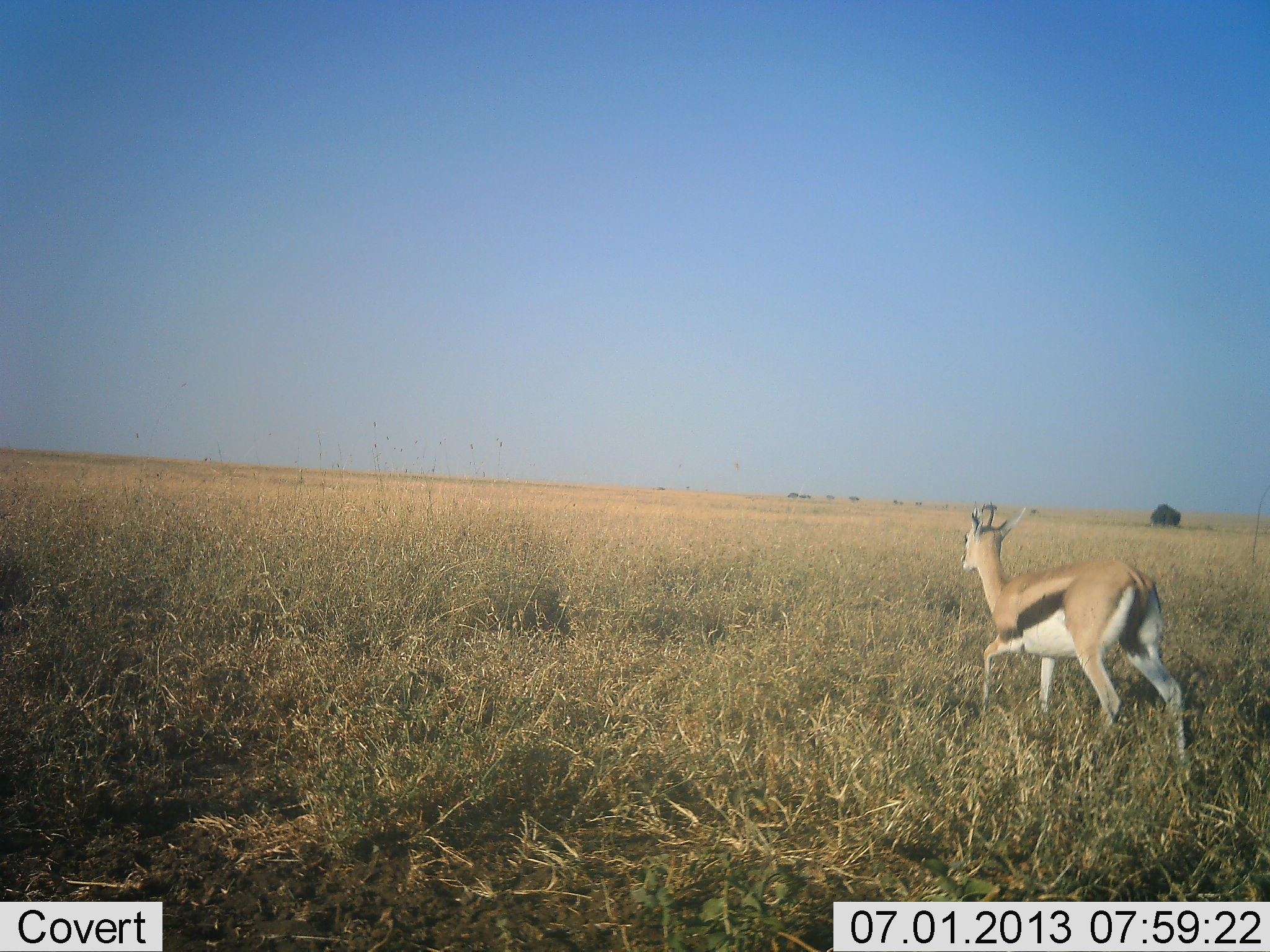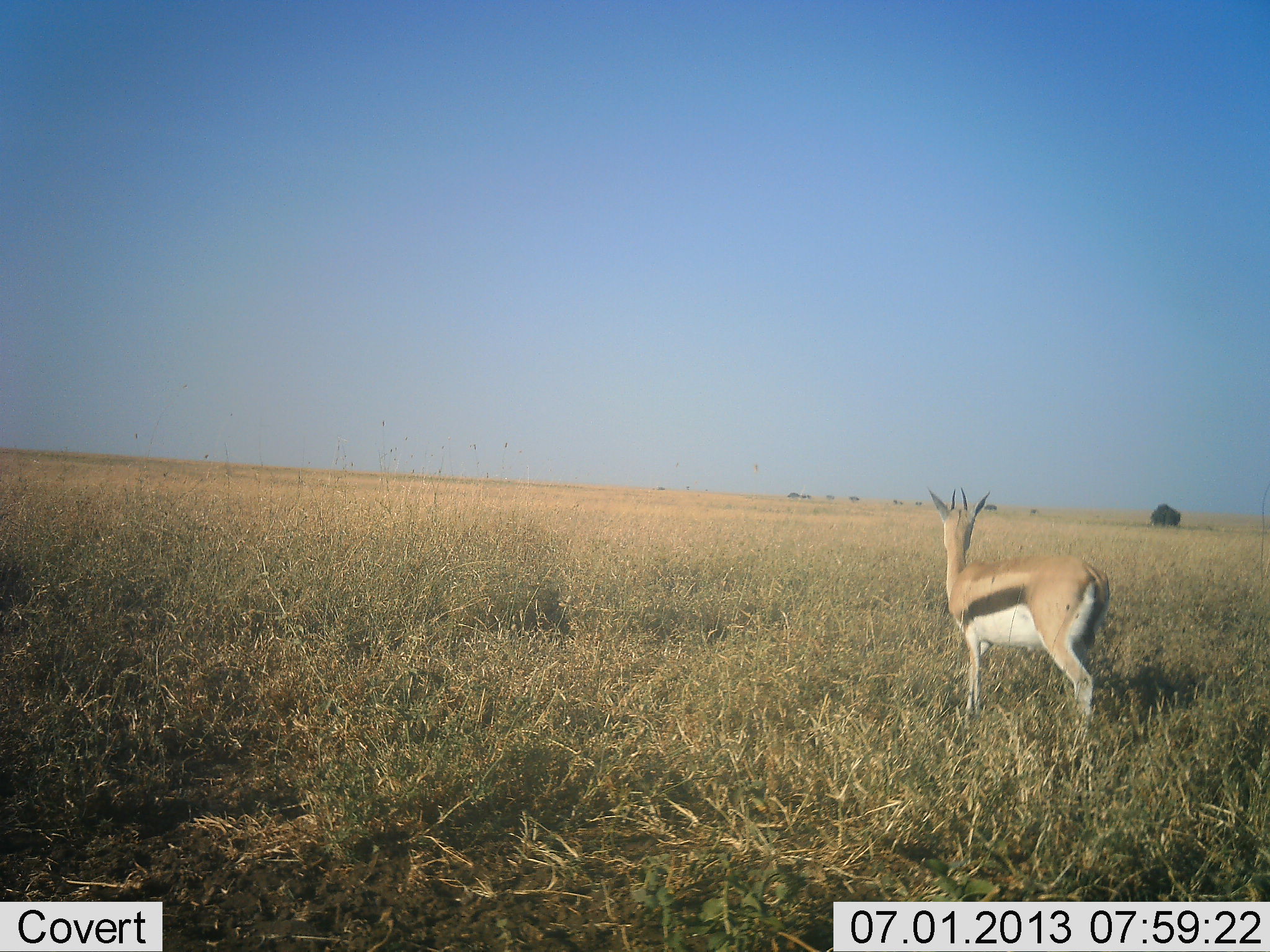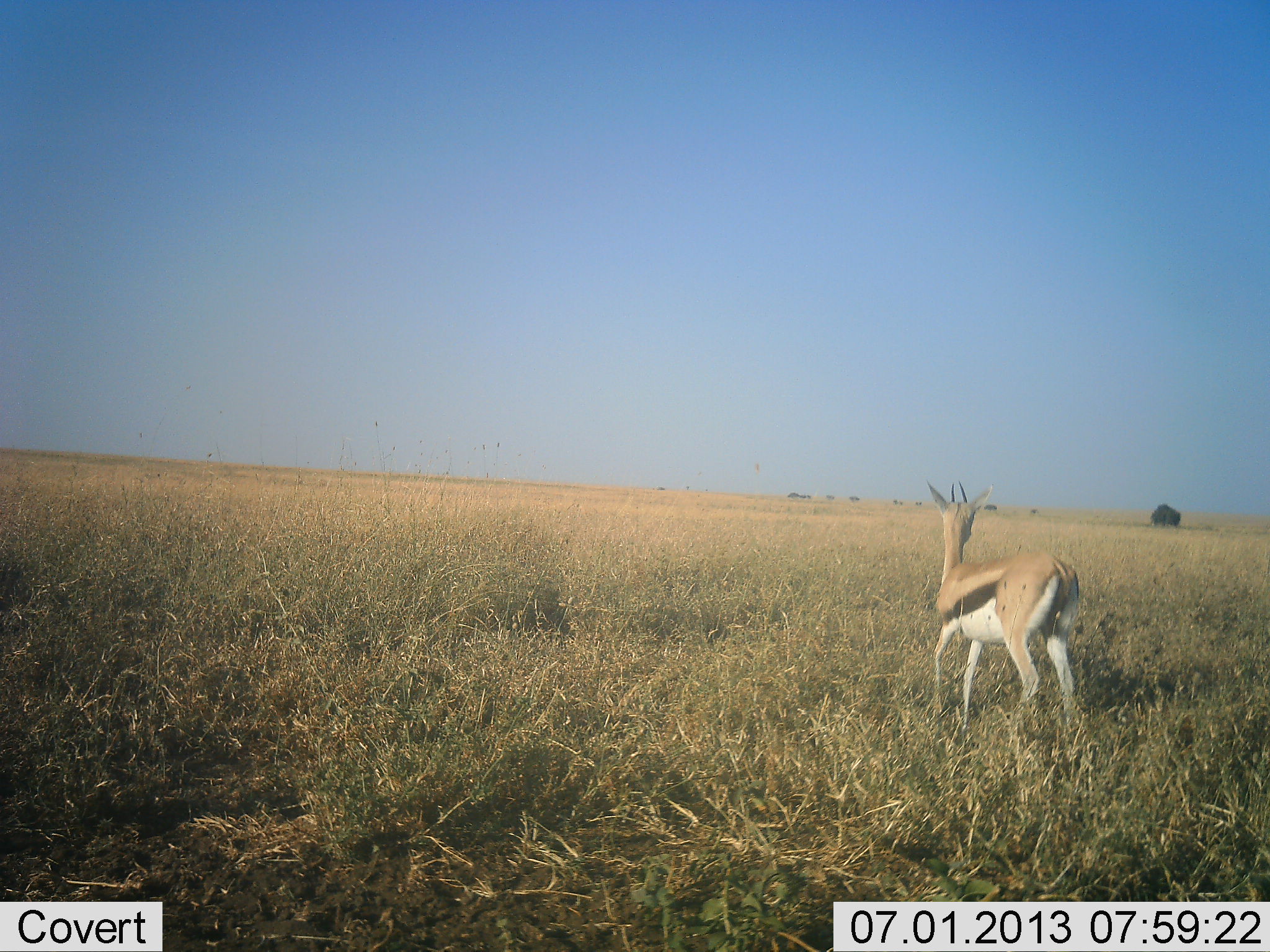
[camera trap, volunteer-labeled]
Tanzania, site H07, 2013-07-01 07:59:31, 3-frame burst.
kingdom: Animalia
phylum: Chordata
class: Mammalia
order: Artiodactyla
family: Bovidae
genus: Eudorcas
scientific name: Eudorcas thomsonii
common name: thomson's gazelle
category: gazellethomsons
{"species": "gazellethomsons (thomson's gazelle) (Eudorcas thomsonii)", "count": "1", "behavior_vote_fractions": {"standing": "25%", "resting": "0%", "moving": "75%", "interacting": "0%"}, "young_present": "0%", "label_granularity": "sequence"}